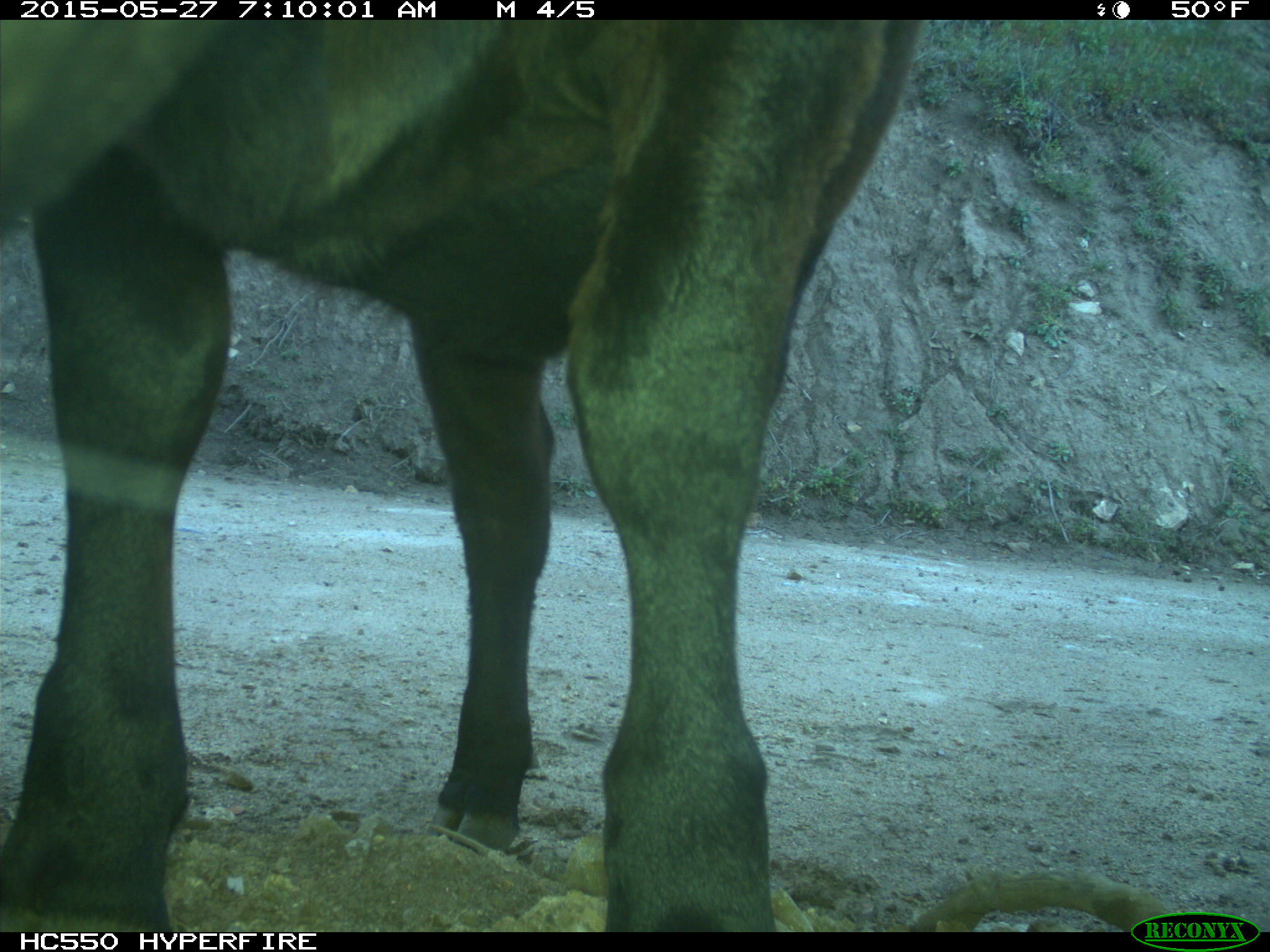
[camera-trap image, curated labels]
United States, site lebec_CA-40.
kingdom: Animalia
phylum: Chordata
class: Mammalia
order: Artiodactyla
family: Bovidae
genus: Bos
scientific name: Bos taurus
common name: domestic cow